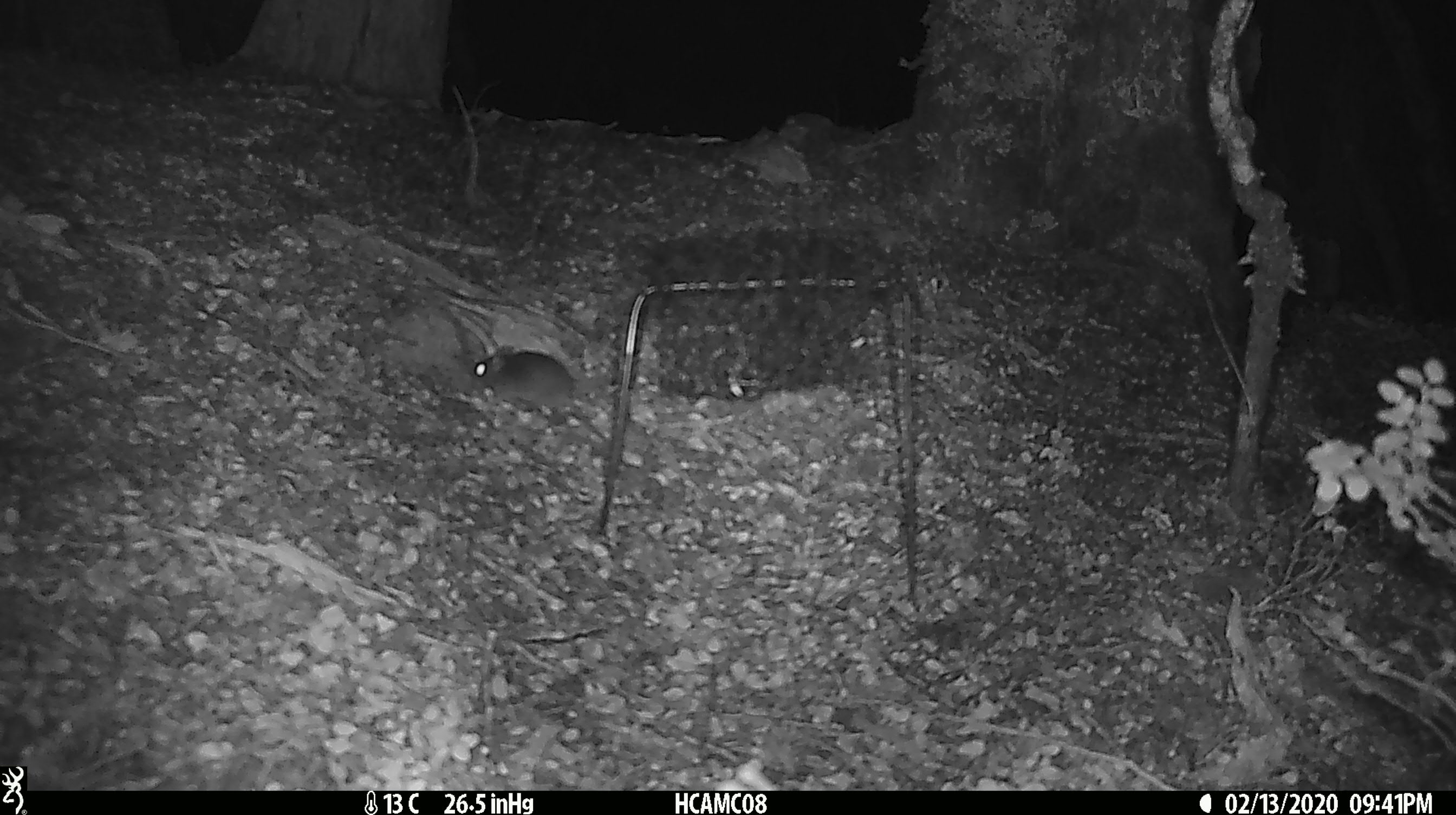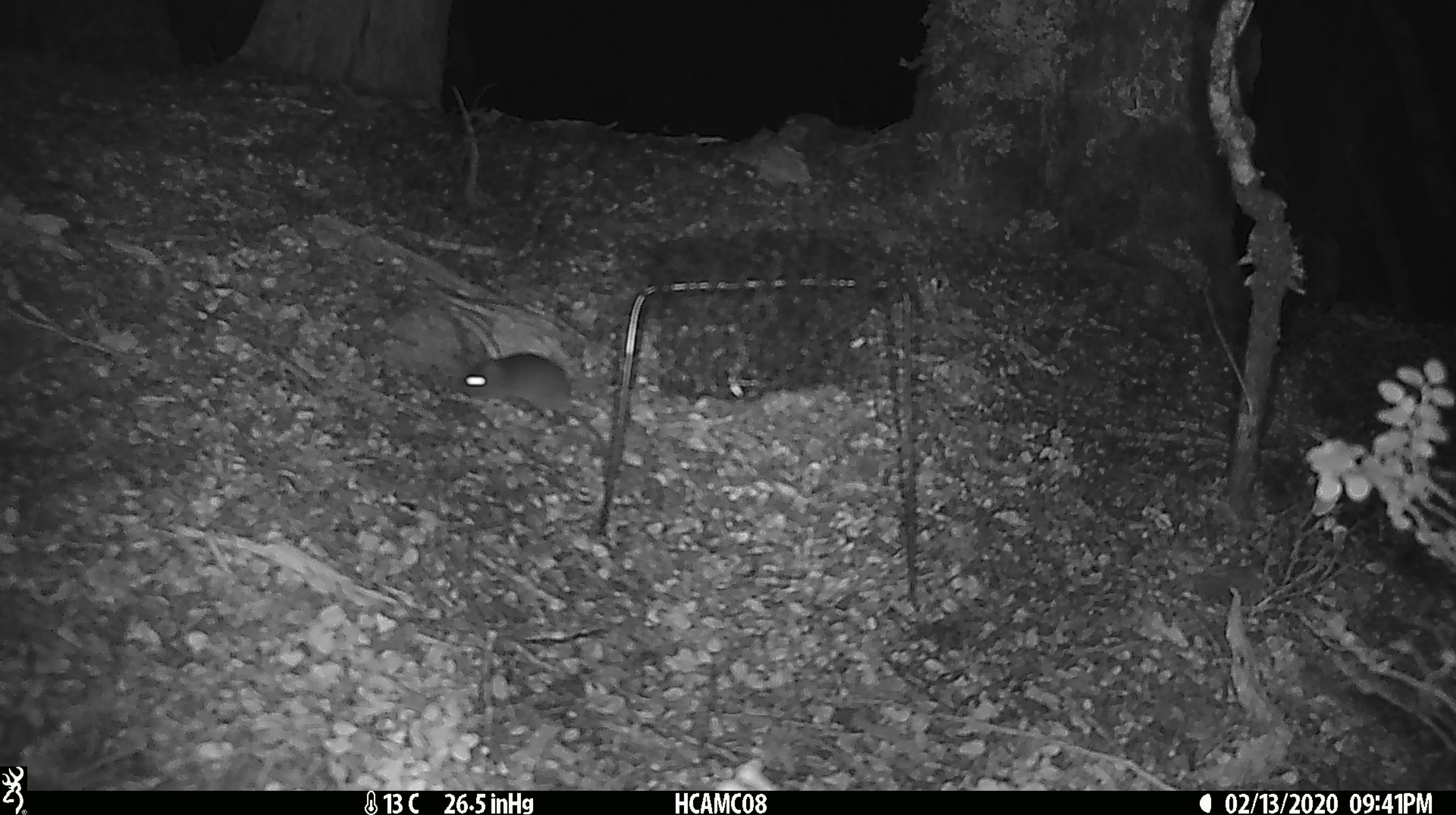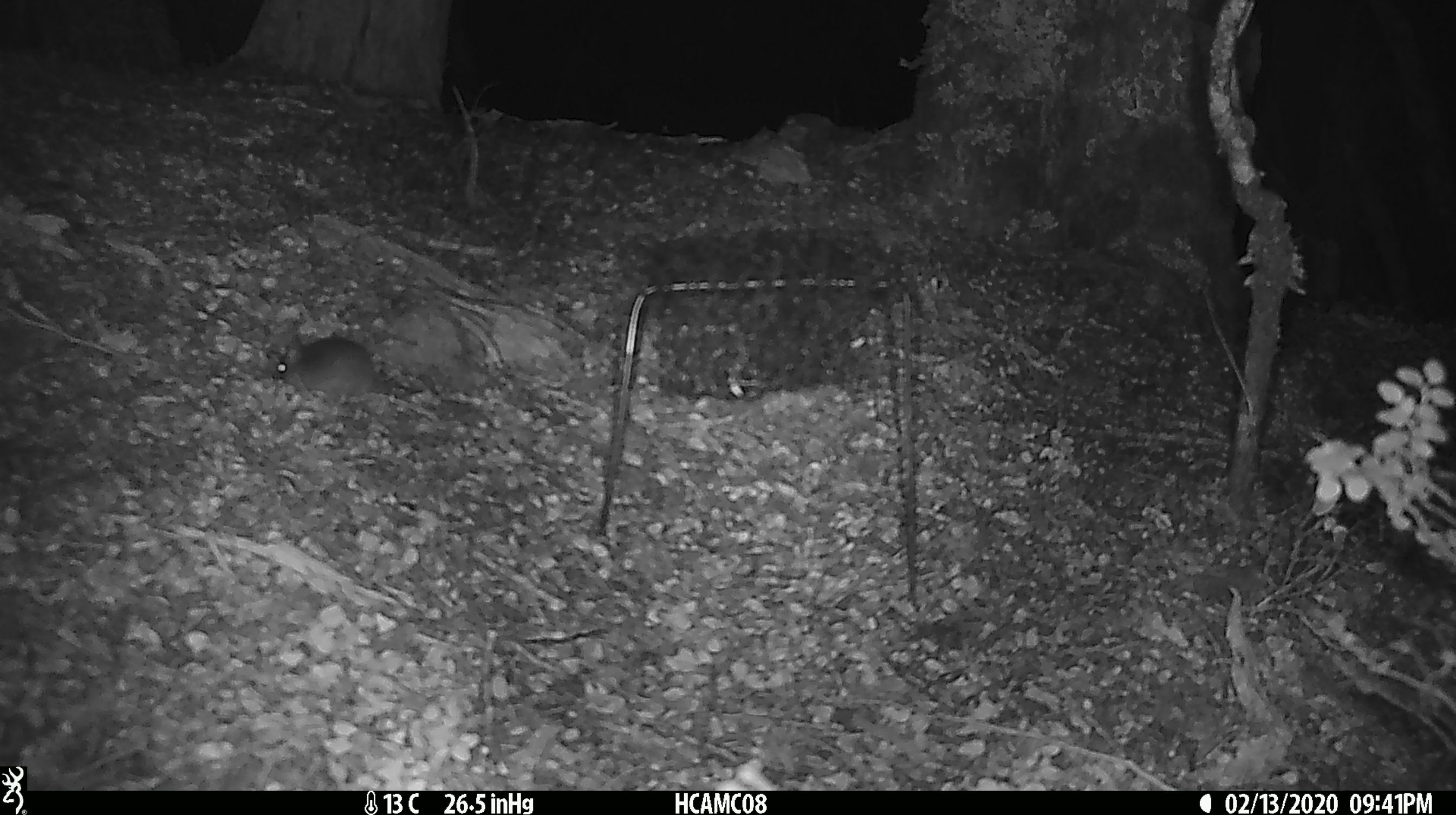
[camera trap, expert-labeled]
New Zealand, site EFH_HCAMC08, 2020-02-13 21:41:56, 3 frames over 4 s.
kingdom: Animalia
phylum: Chordata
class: Mammalia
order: Rodentia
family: Muridae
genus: Mus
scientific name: Mus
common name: mouse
Mouse (Mus).